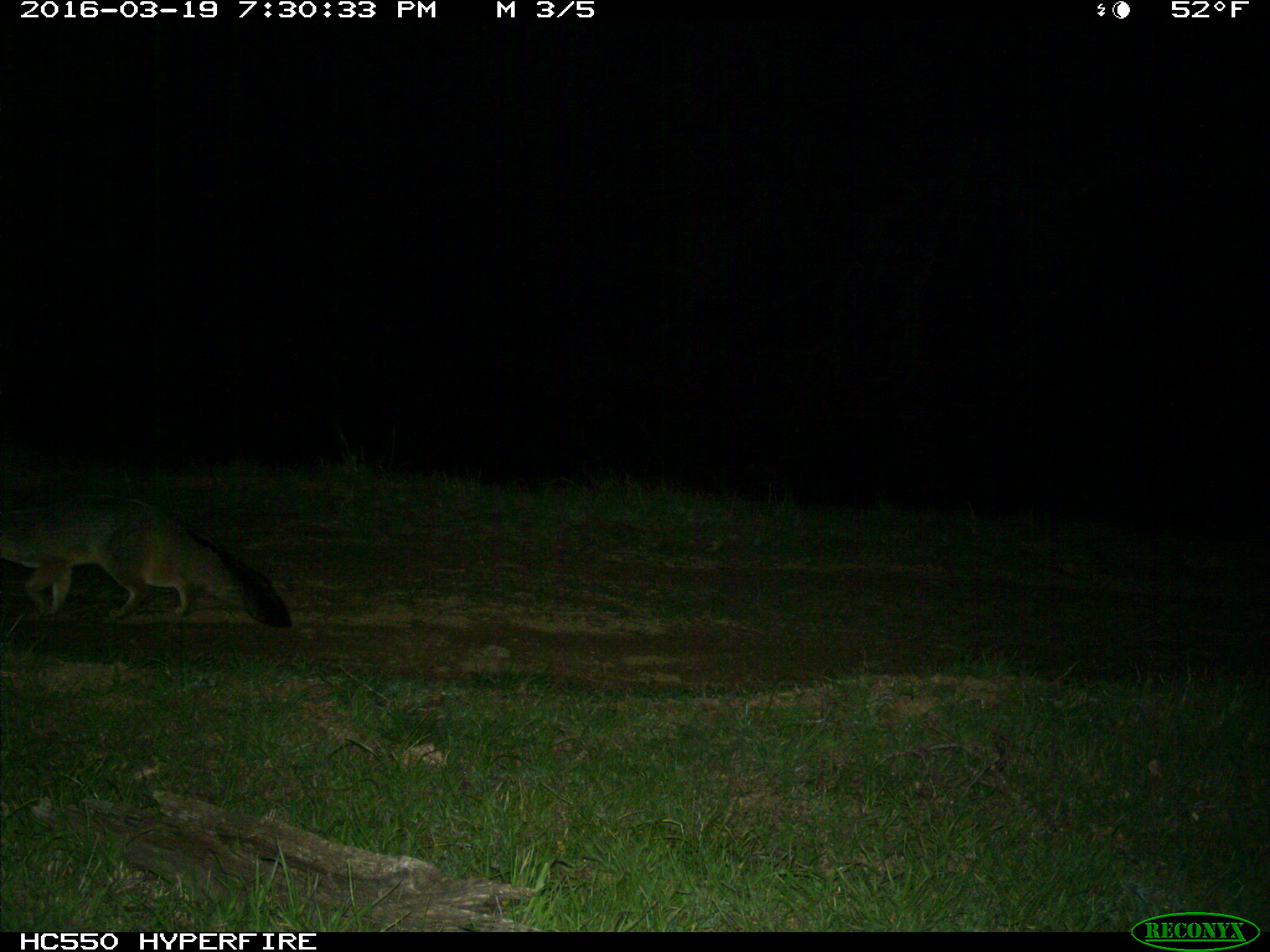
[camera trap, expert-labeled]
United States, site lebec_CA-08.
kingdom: Animalia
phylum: Chordata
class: Mammalia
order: Carnivora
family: Canidae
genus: Urocyon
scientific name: Urocyon cinereoargenteus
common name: gray fox